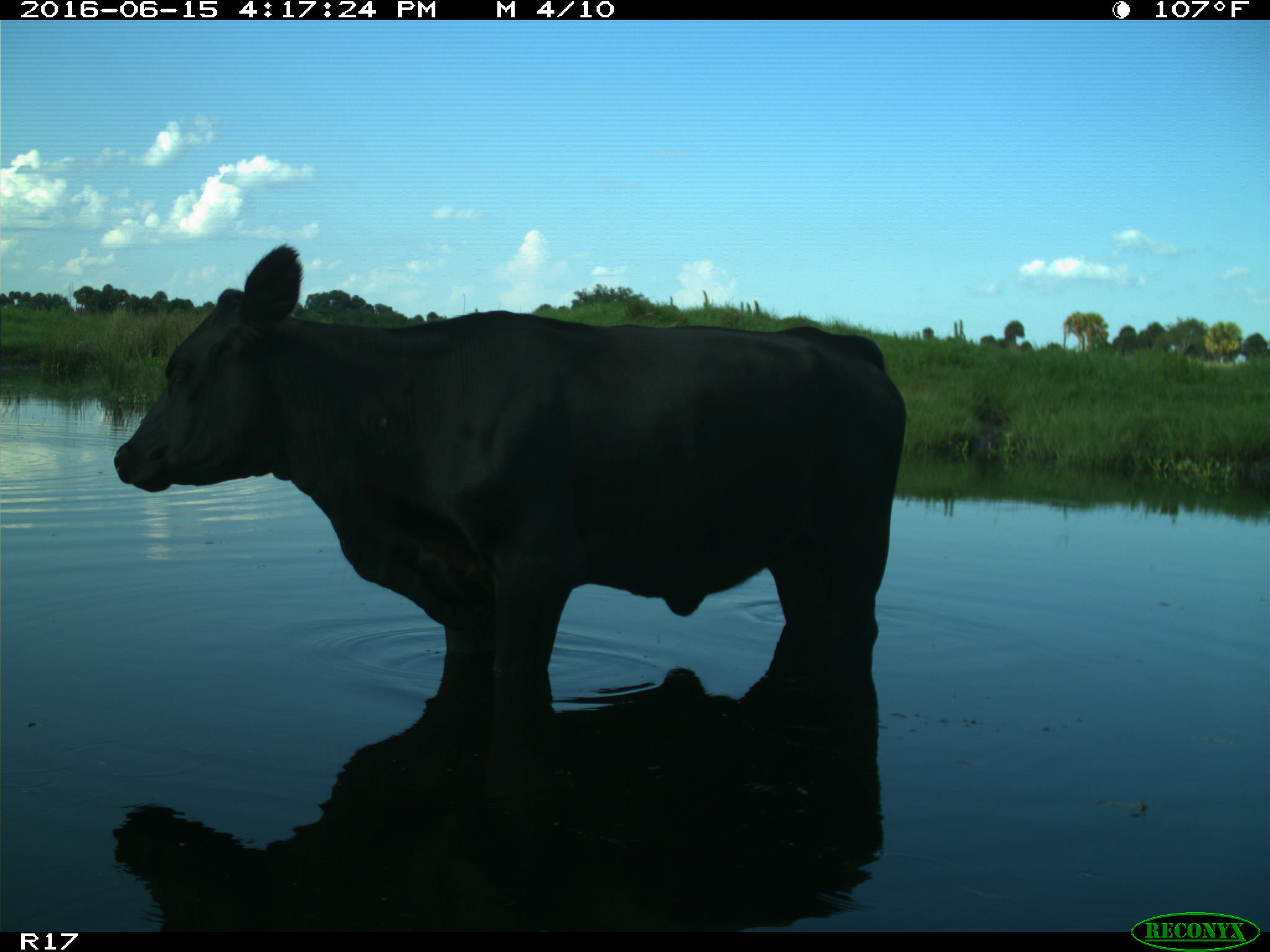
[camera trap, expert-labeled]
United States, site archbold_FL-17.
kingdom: Animalia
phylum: Chordata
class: Mammalia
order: Artiodactyla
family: Bovidae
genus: Bos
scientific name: Bos taurus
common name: domestic cow